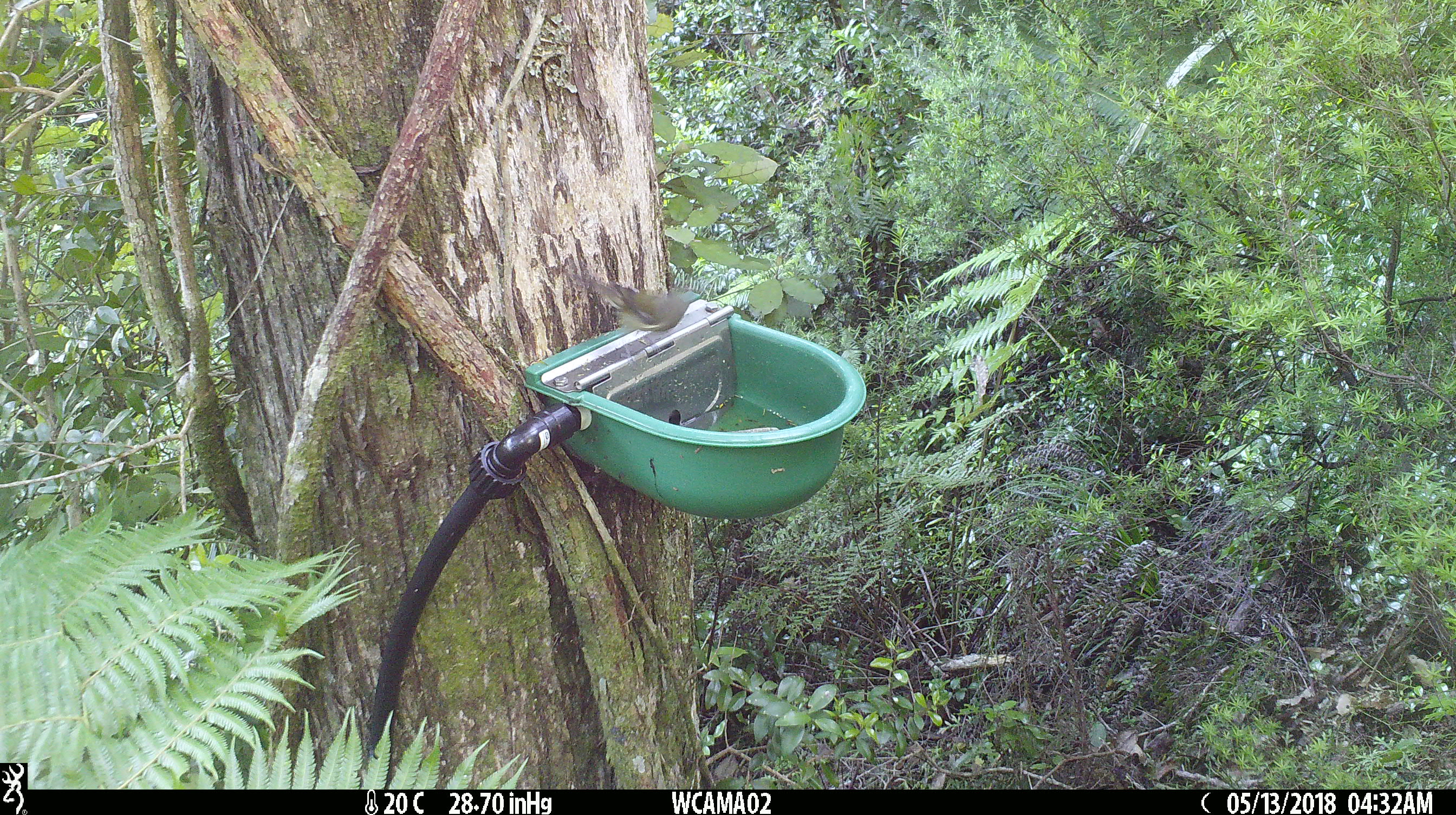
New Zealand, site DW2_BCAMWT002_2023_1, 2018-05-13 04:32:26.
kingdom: Animalia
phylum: Chordata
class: Aves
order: Passeriformes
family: Meliphagidae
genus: Anthornis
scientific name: Anthornis melanura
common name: new zealand bellbird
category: bellbird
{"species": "bellbird (new zealand bellbird) (Anthornis melanura)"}